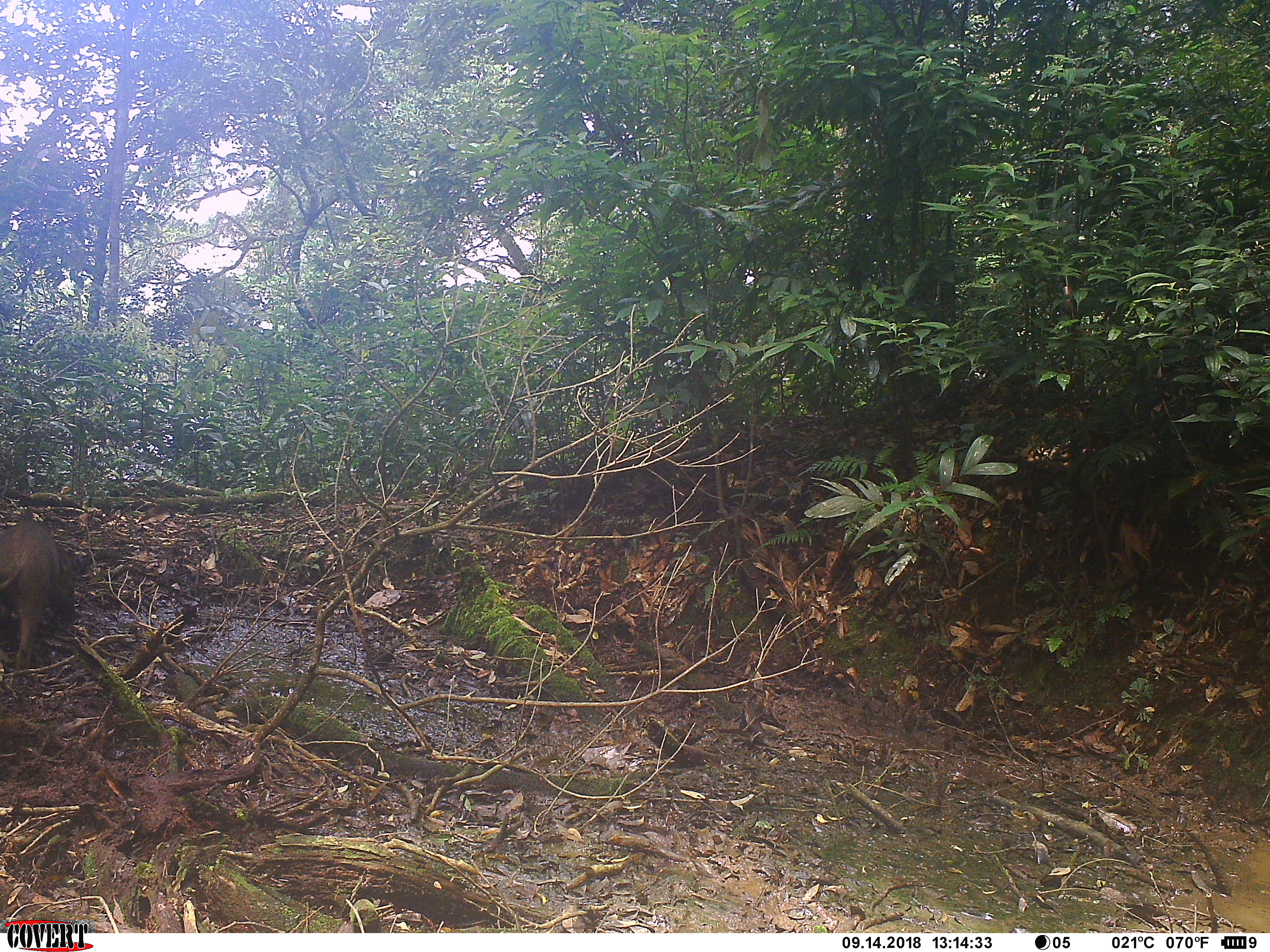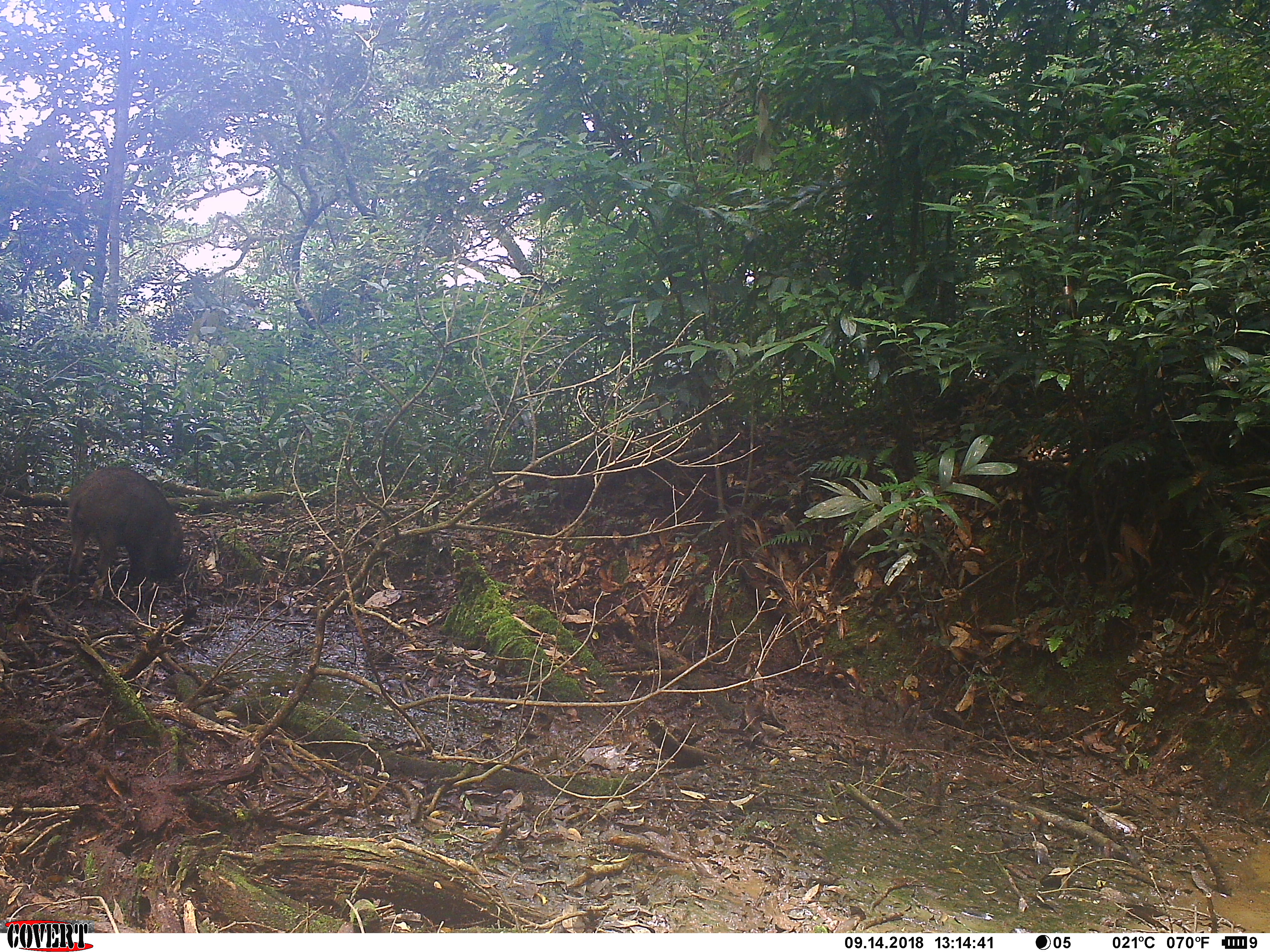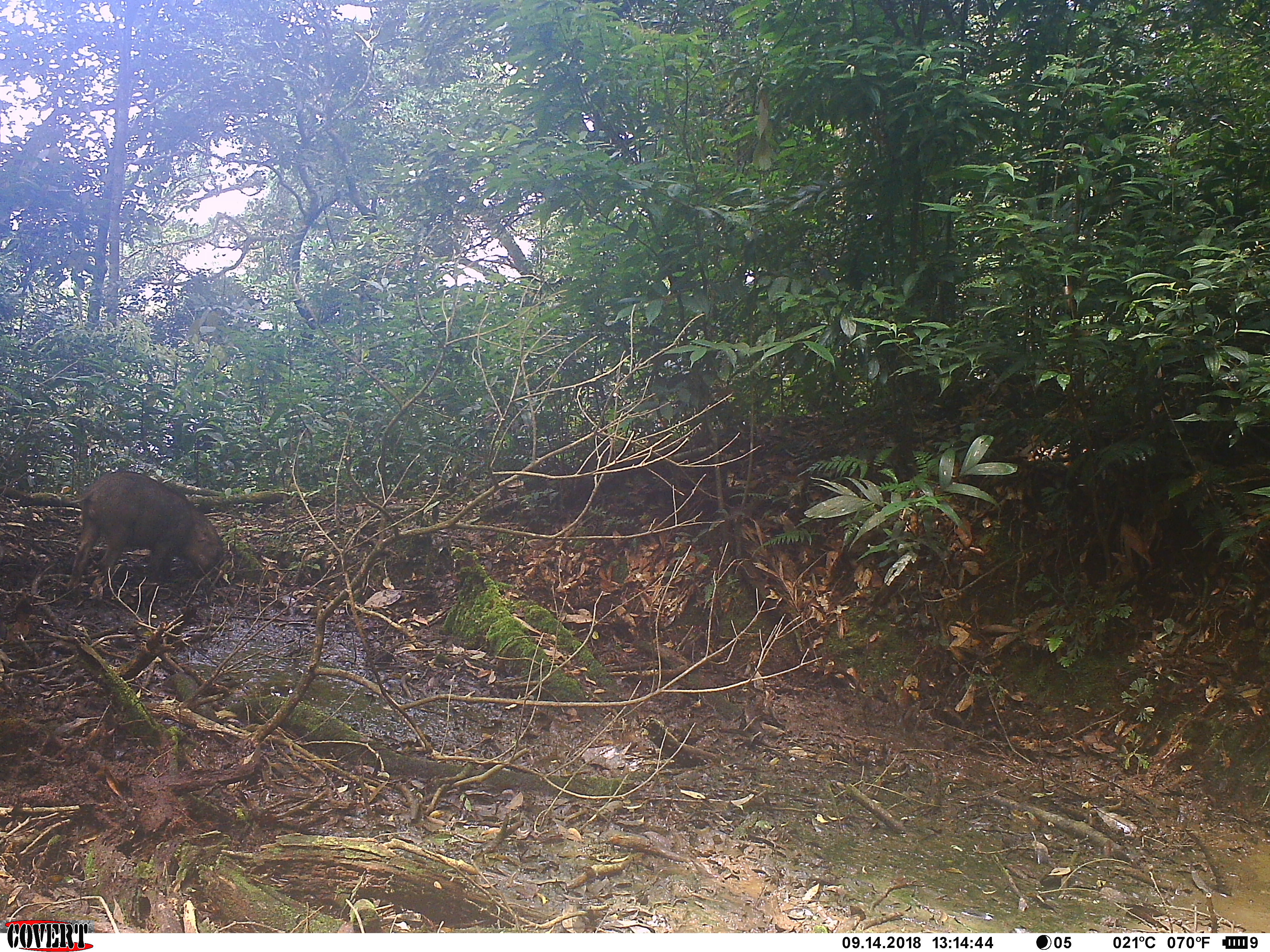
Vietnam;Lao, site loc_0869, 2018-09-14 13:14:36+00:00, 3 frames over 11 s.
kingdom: Animalia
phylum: Chordata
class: Mammalia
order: Artiodactyla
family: Suidae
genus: Sus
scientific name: Sus scrofa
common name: eurasian wild pig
Eurasian wild pig (Sus scrofa). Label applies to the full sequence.